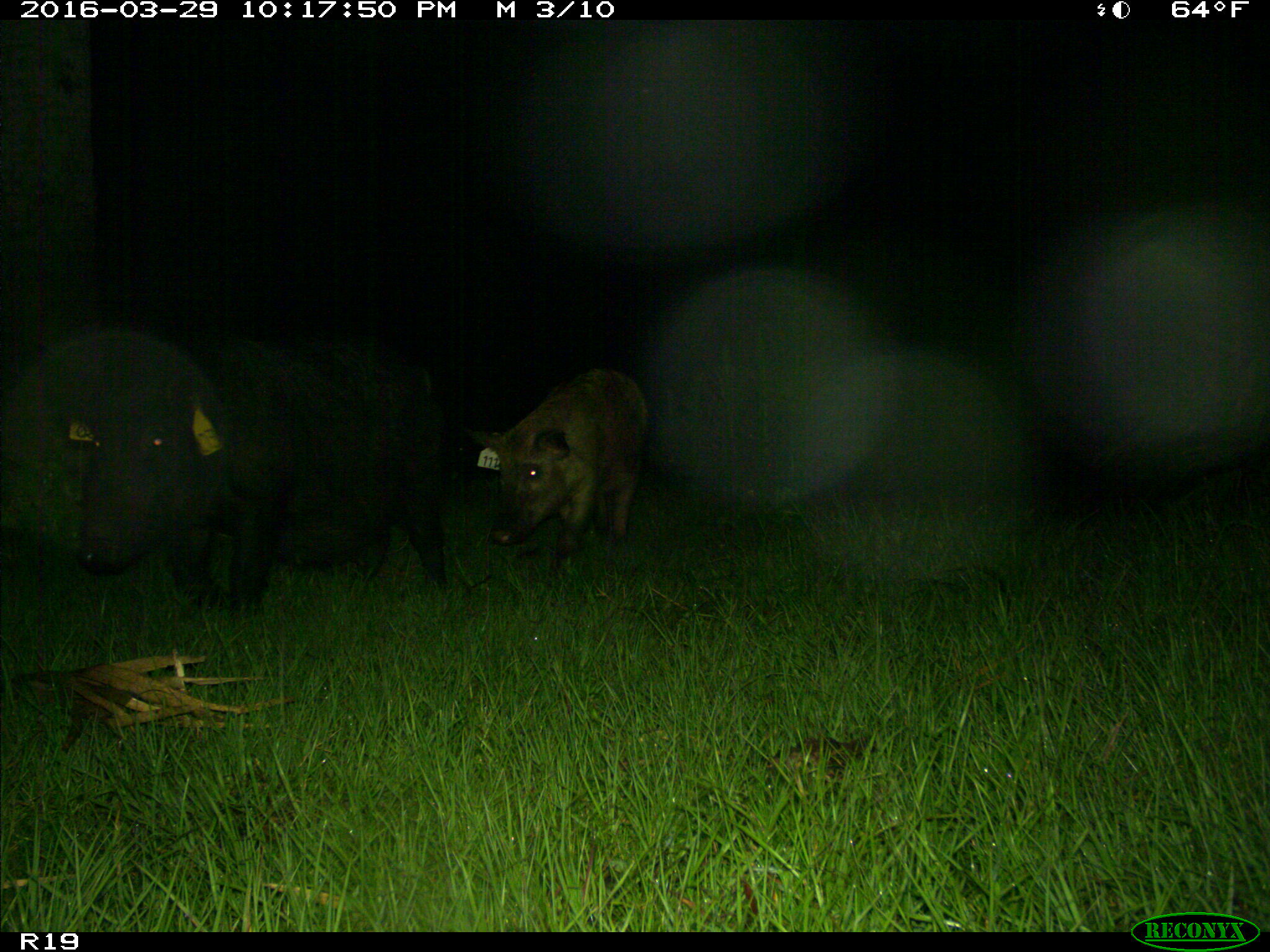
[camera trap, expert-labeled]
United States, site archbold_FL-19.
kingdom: Animalia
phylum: Chordata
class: Mammalia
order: Artiodactyla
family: Suidae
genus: Sus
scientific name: Sus scrofa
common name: wild boar